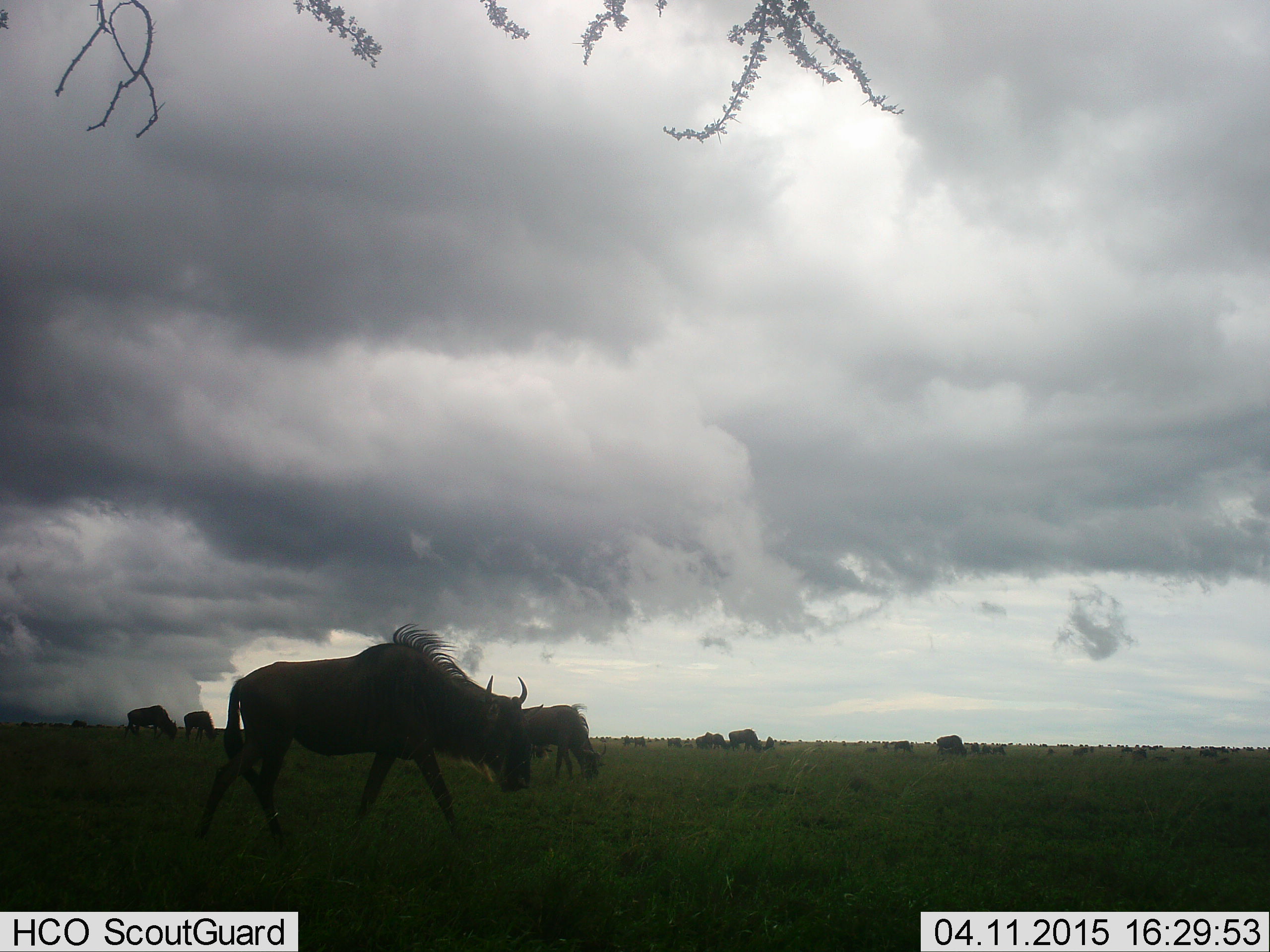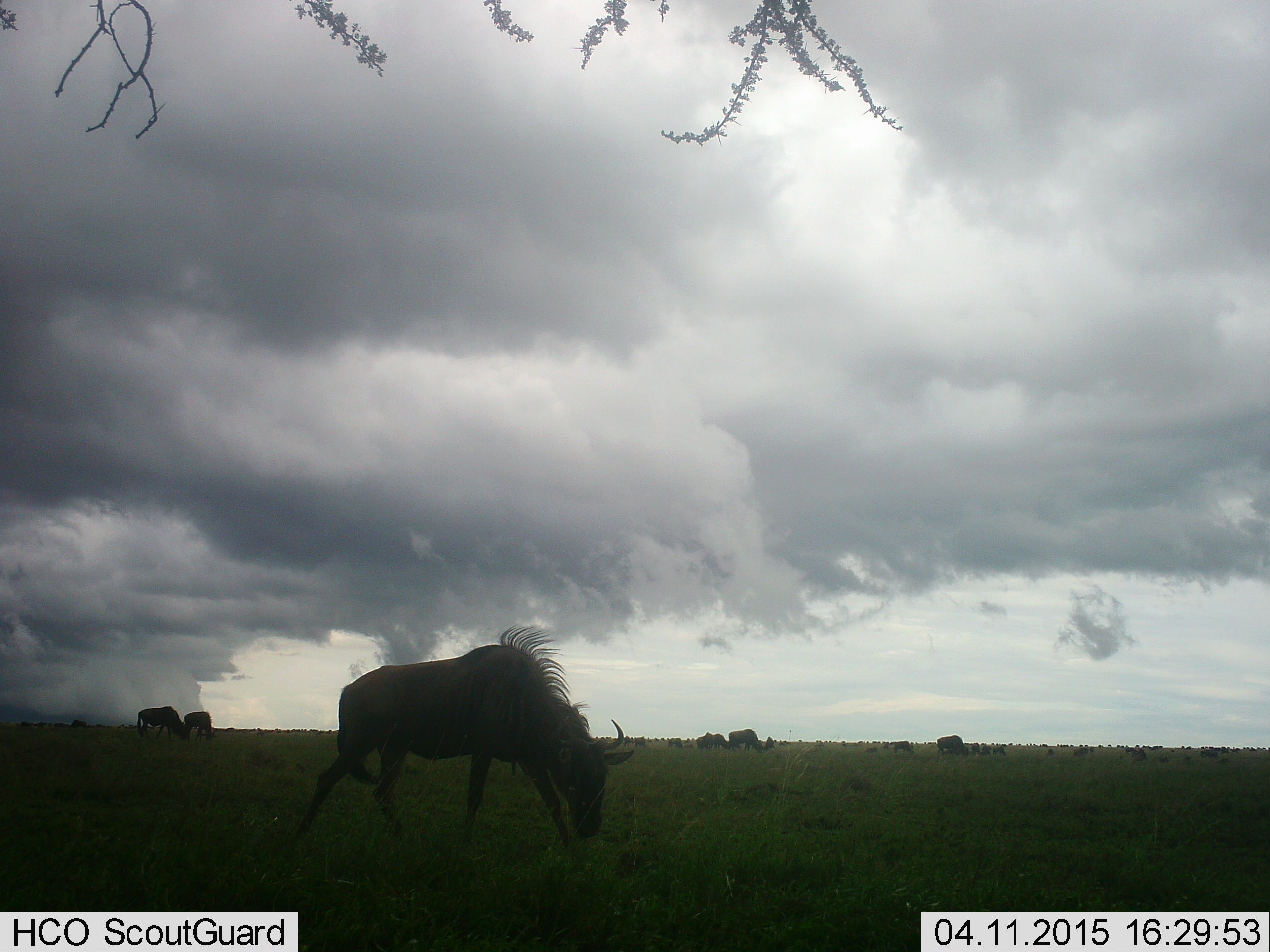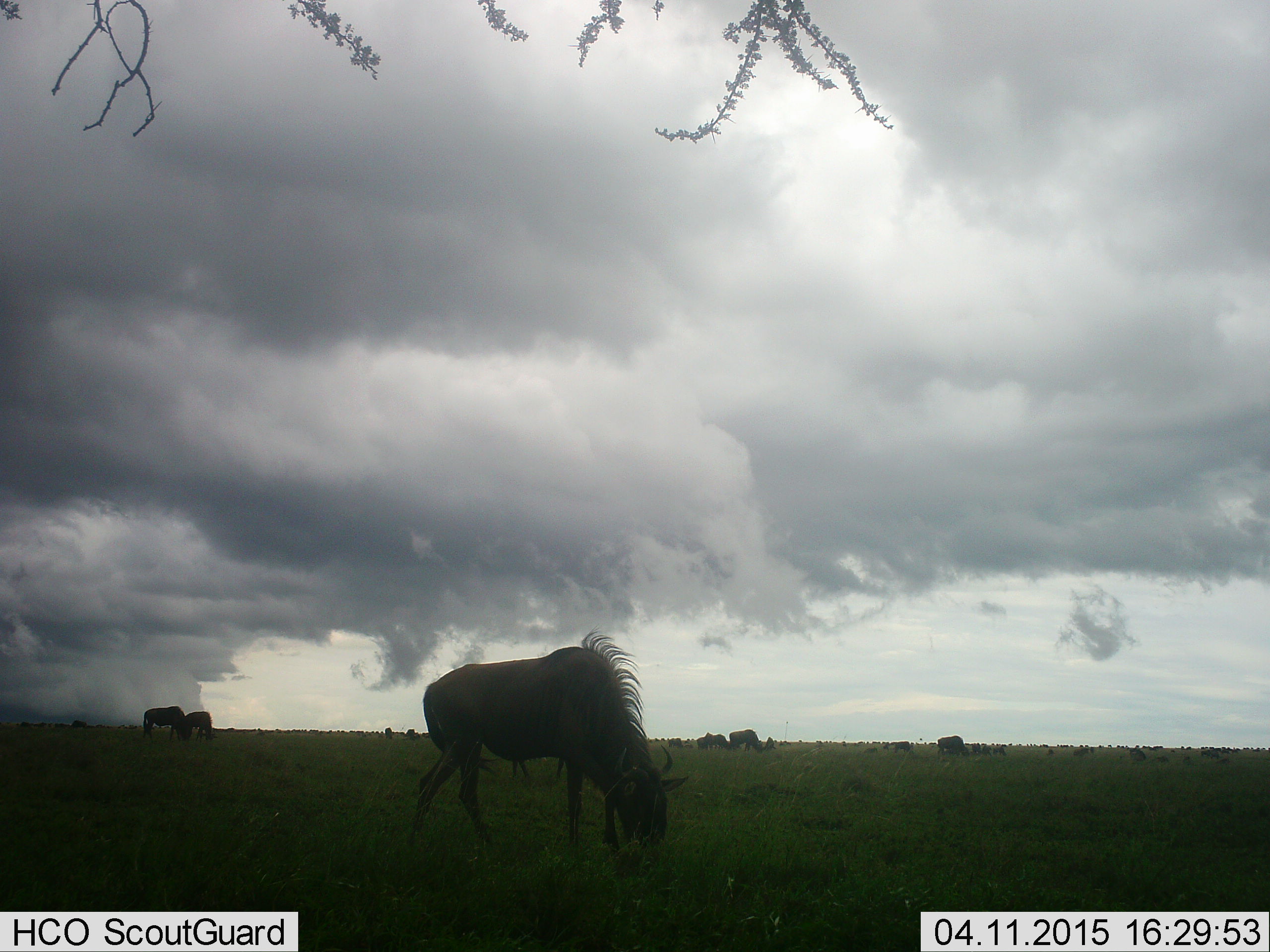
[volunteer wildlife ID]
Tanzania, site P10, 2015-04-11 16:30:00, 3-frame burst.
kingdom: Animalia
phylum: Chordata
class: Mammalia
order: Artiodactyla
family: Bovidae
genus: Connochaetes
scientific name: Connochaetes taurinus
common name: blue wildebeest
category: wildebeest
Wildebeest (blue wildebeest) (Connochaetes taurinus), count 8. Behavior (volunteer vote fractions): standing 40%, resting 0%, moving 60%, interacting 0%. Young present (vote fraction): 0%. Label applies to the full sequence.